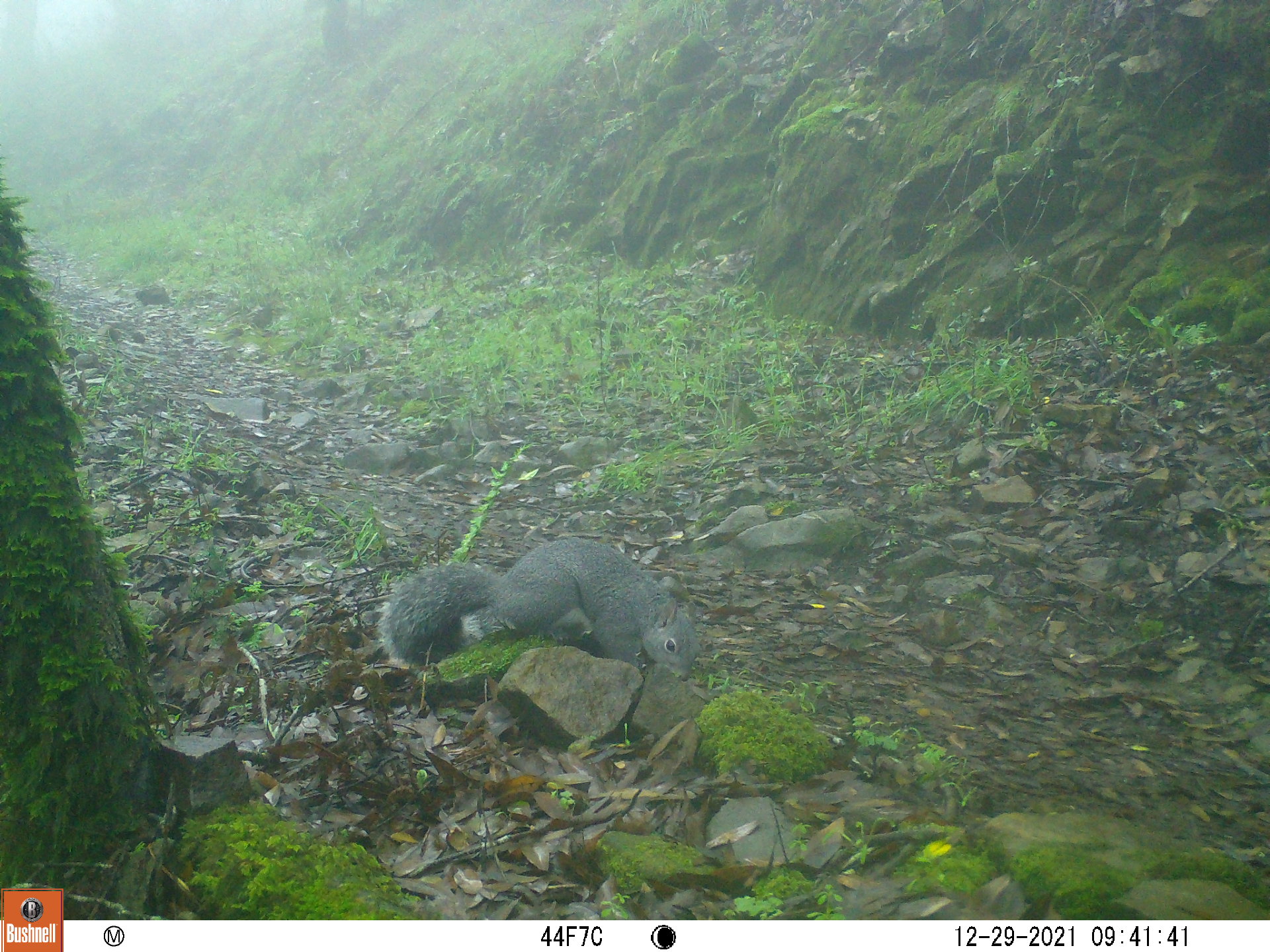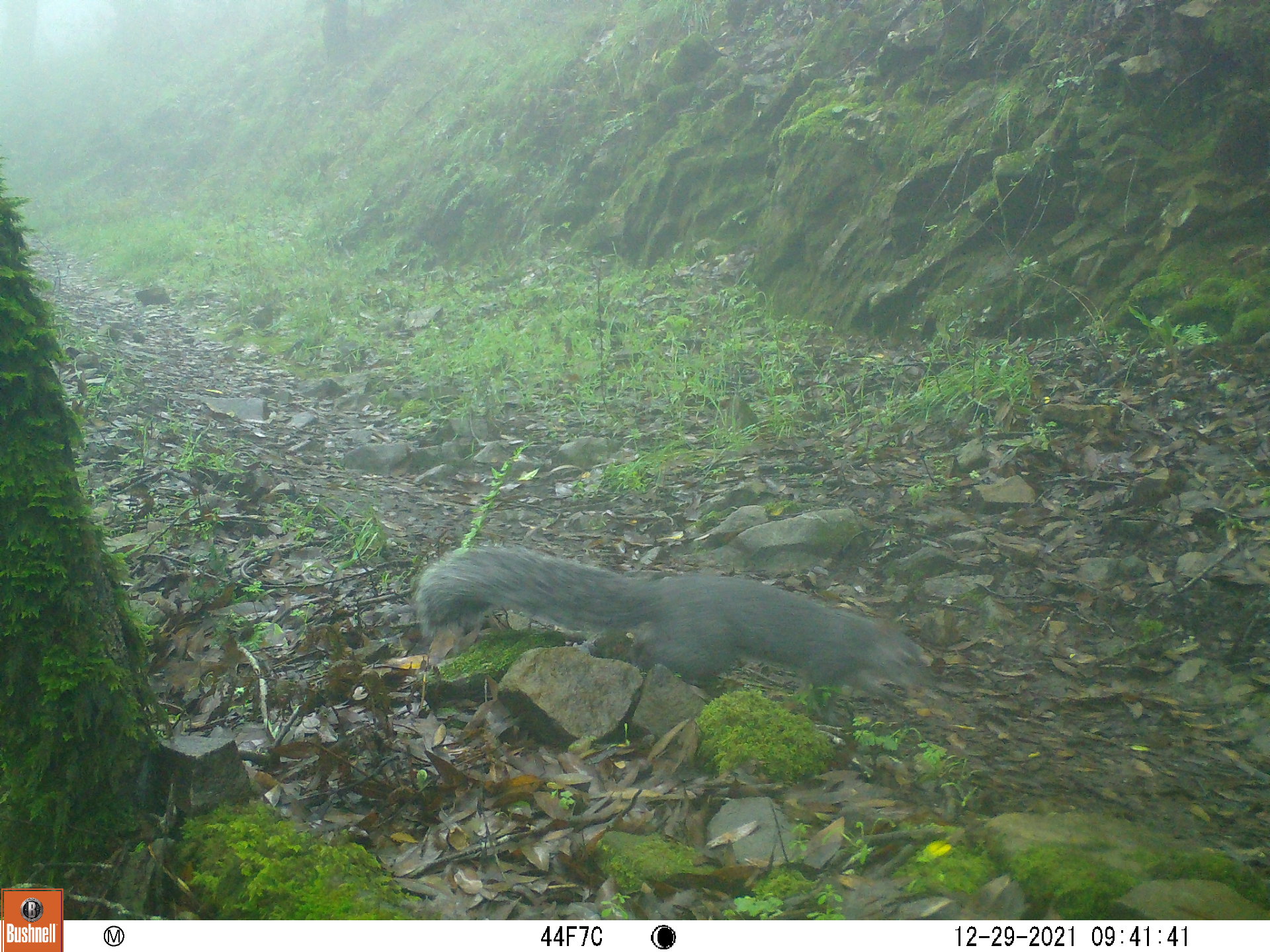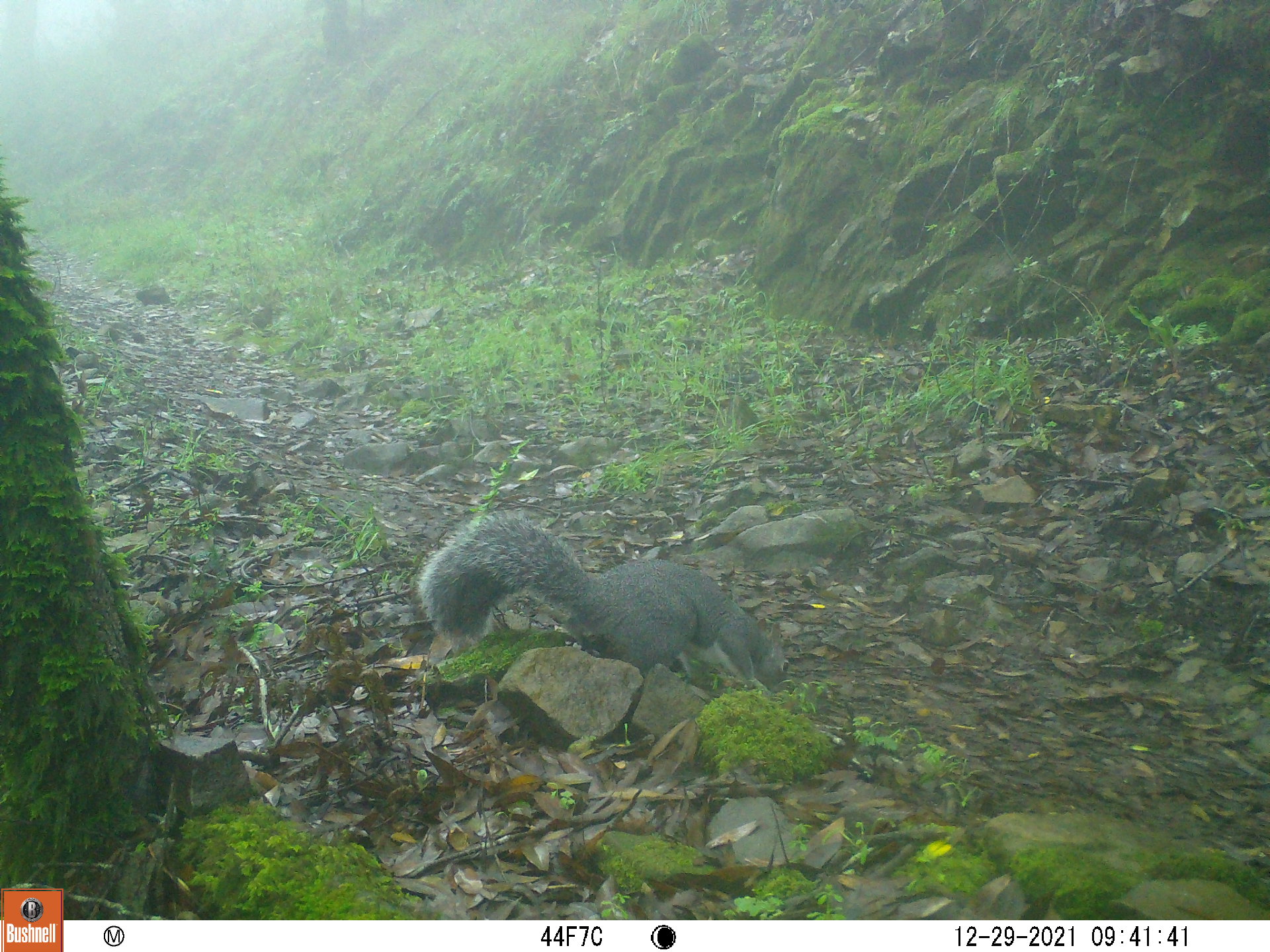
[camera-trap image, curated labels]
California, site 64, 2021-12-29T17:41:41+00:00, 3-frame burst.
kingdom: Animalia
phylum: Chordata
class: Mammalia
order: Rodentia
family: Sciuridae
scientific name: Sciuridae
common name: squirrel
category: unknown squirrel